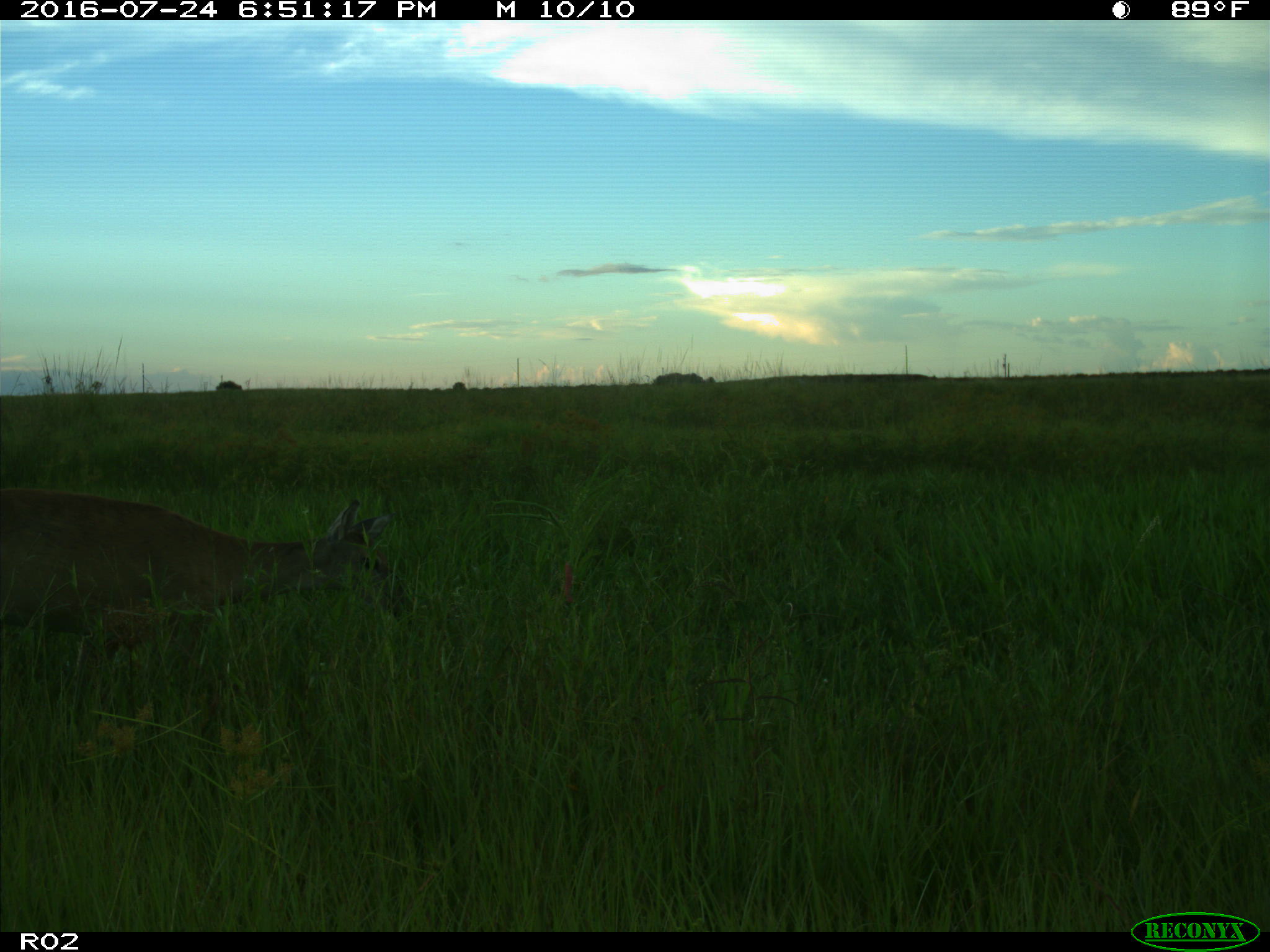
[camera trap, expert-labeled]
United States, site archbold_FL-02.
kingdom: Animalia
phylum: Chordata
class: Mammalia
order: Artiodactyla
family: Cervidae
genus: Odocoileus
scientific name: Odocoileus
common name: deer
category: unidentified deer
Unidentified deer (deer) (Odocoileus).